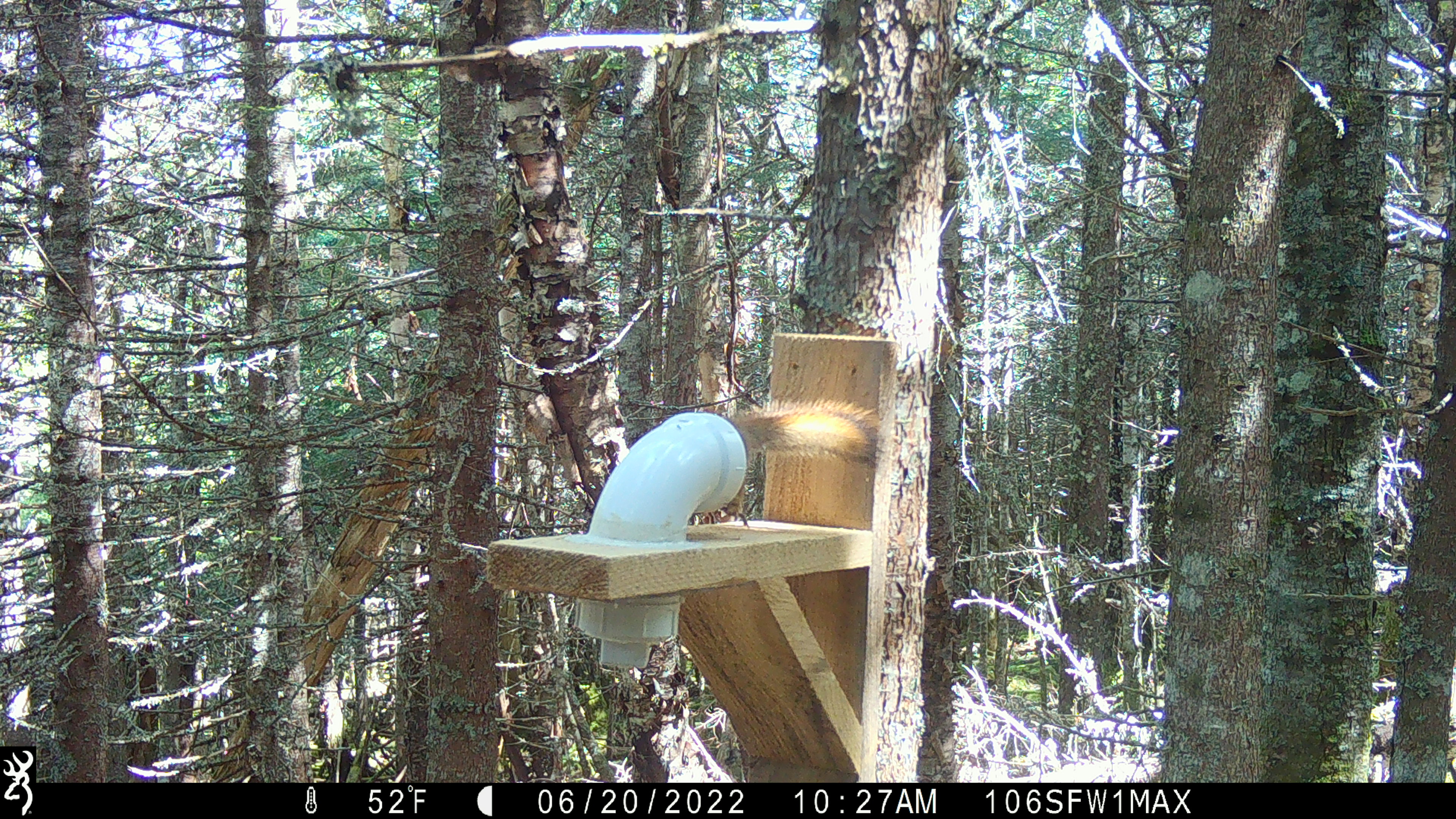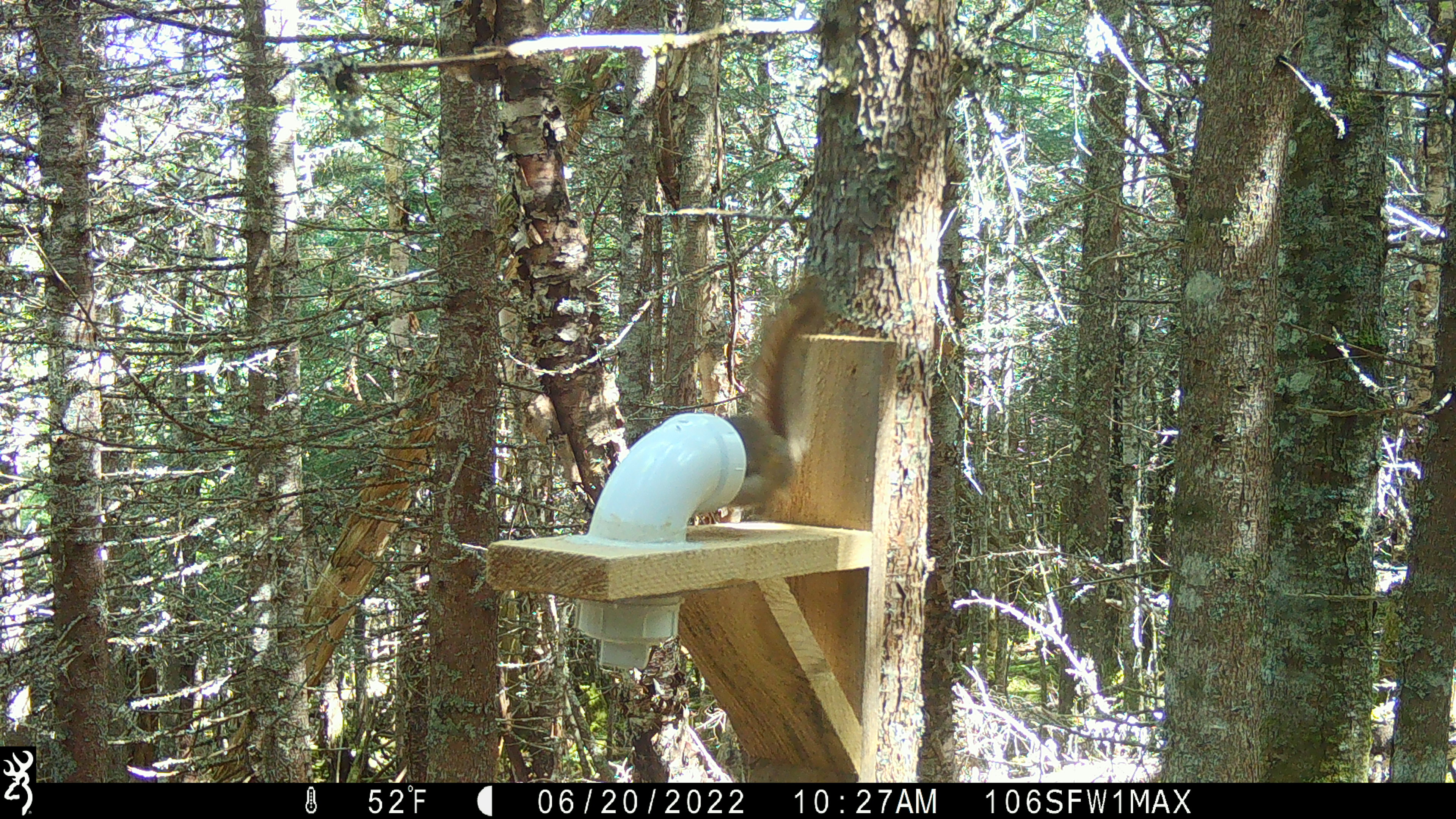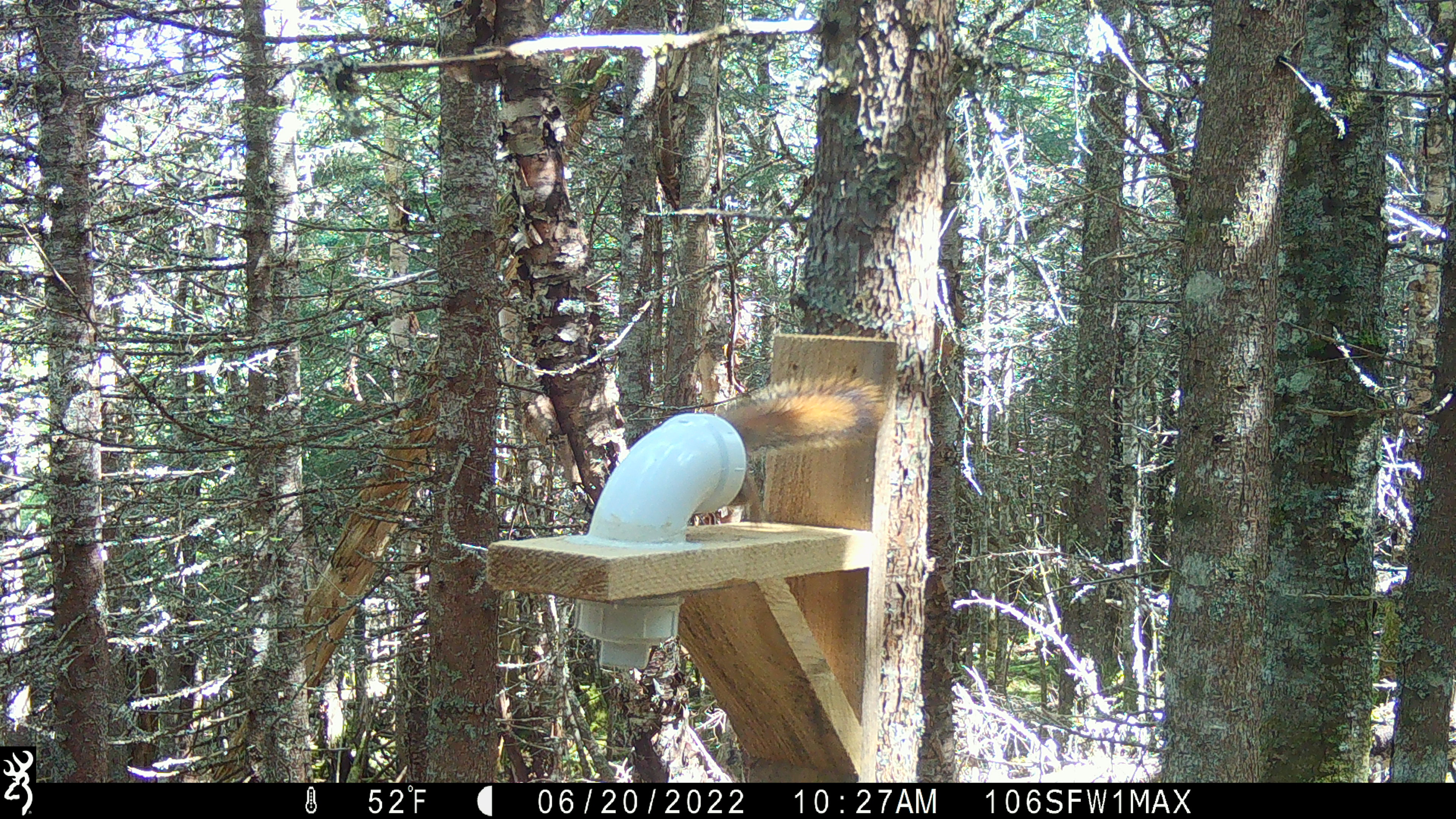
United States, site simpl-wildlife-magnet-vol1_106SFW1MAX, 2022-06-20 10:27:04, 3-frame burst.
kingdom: Animalia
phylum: Chordata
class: Mammalia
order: Rodentia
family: Sciuridae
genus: Tamiasciurus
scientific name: Tamiasciurus hudsonicus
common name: red squirrel